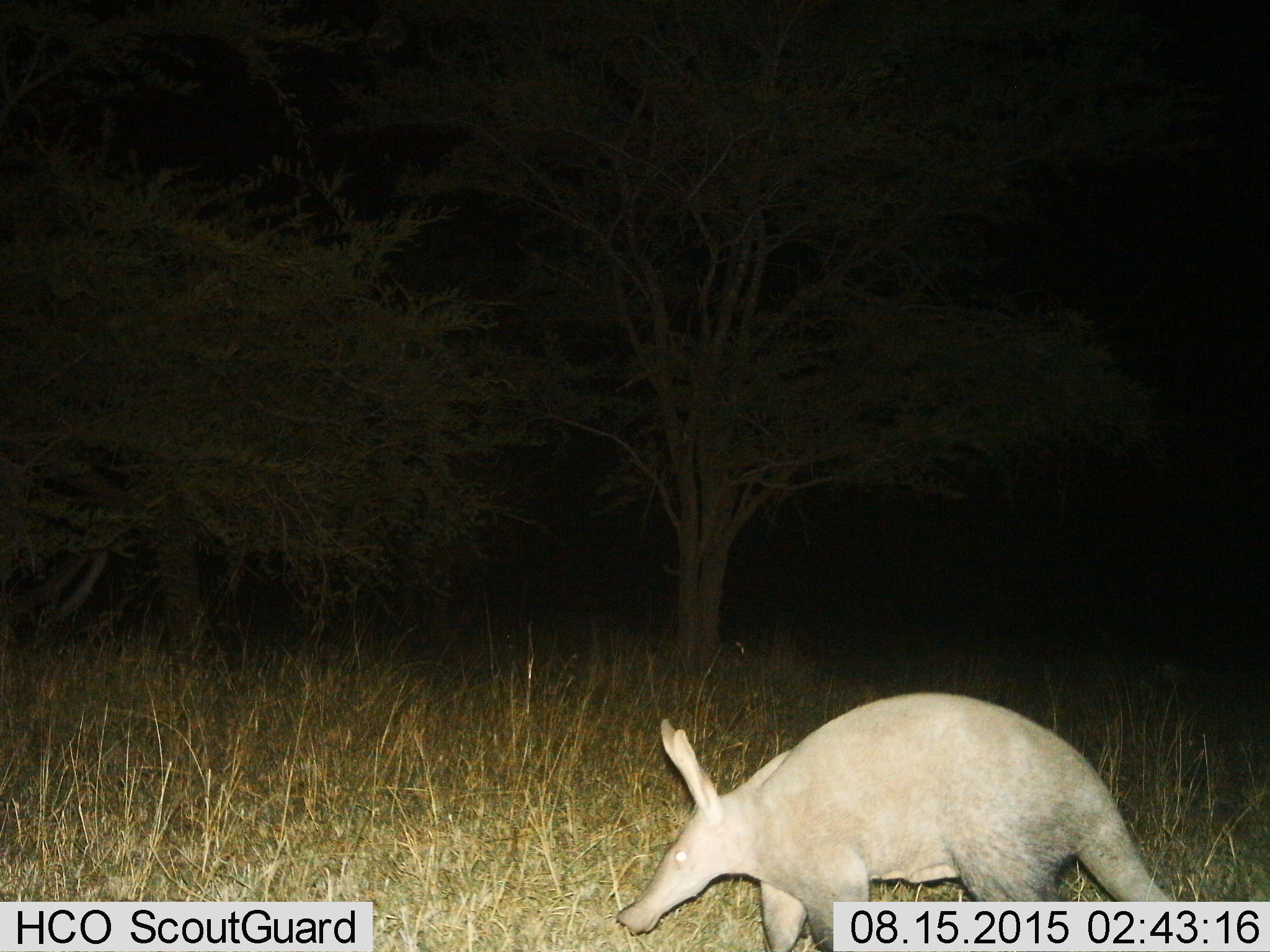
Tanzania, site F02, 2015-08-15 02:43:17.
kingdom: Animalia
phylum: Chordata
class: Mammalia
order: Tubulidentata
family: Orycteropodidae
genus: Orycteropus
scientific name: Orycteropus afer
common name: aardvark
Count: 1.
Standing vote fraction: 29%.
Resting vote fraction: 0%.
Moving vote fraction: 76%.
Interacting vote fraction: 0%.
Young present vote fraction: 0%.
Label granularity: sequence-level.